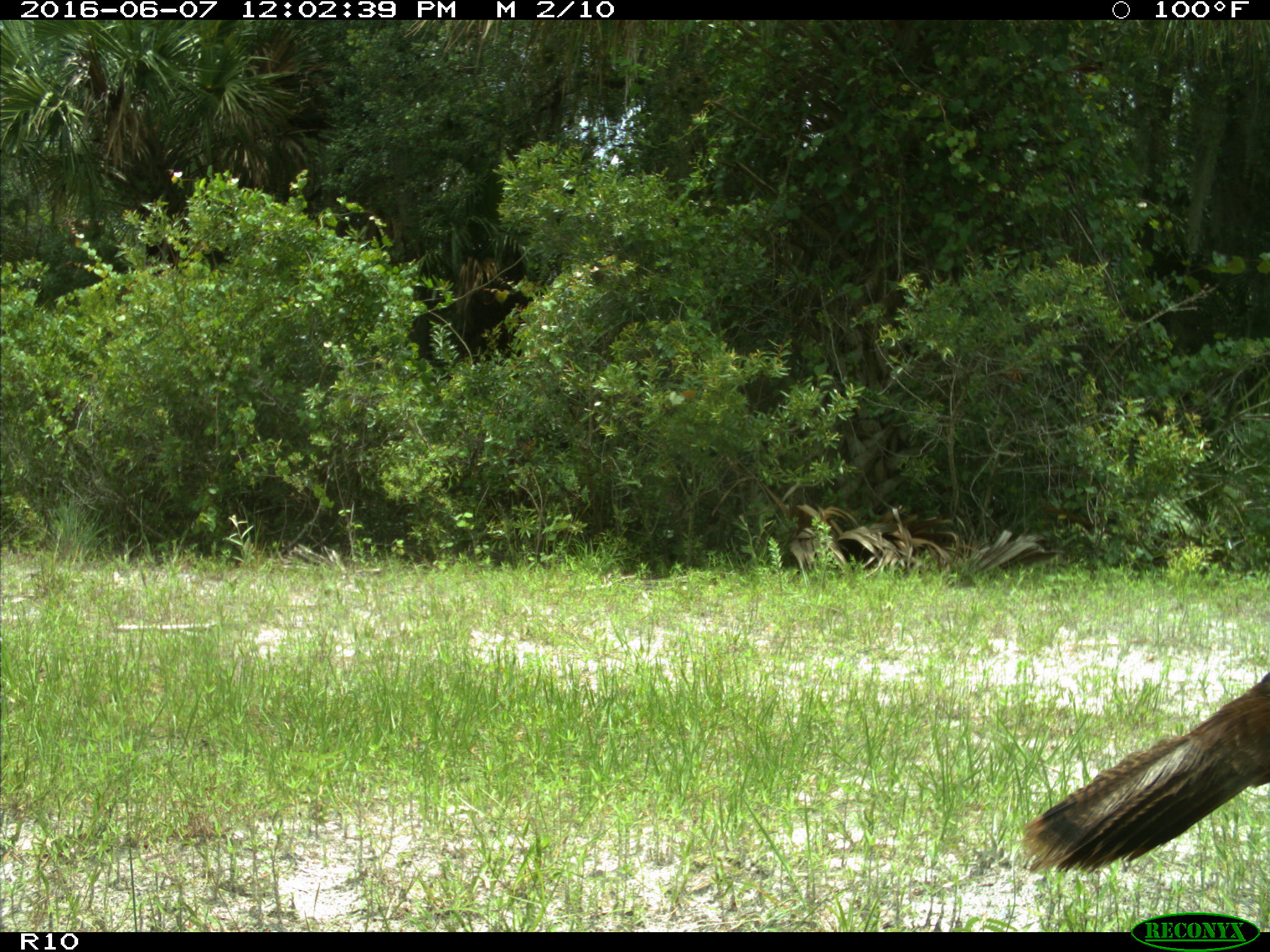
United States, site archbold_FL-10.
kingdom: Animalia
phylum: Chordata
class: Aves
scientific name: Aves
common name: birds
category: unidentified bird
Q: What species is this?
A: Unidentified bird (birds) (Aves).